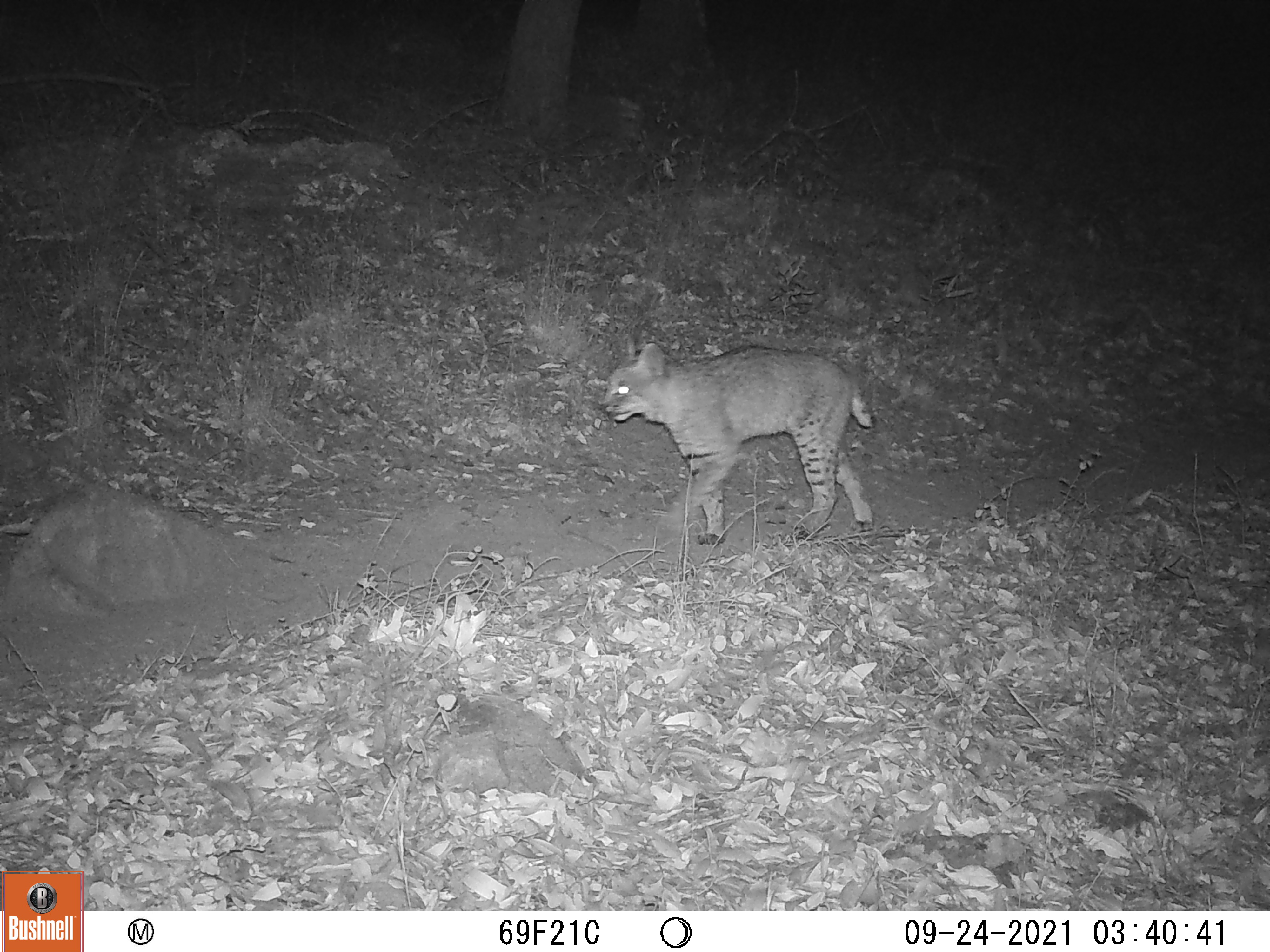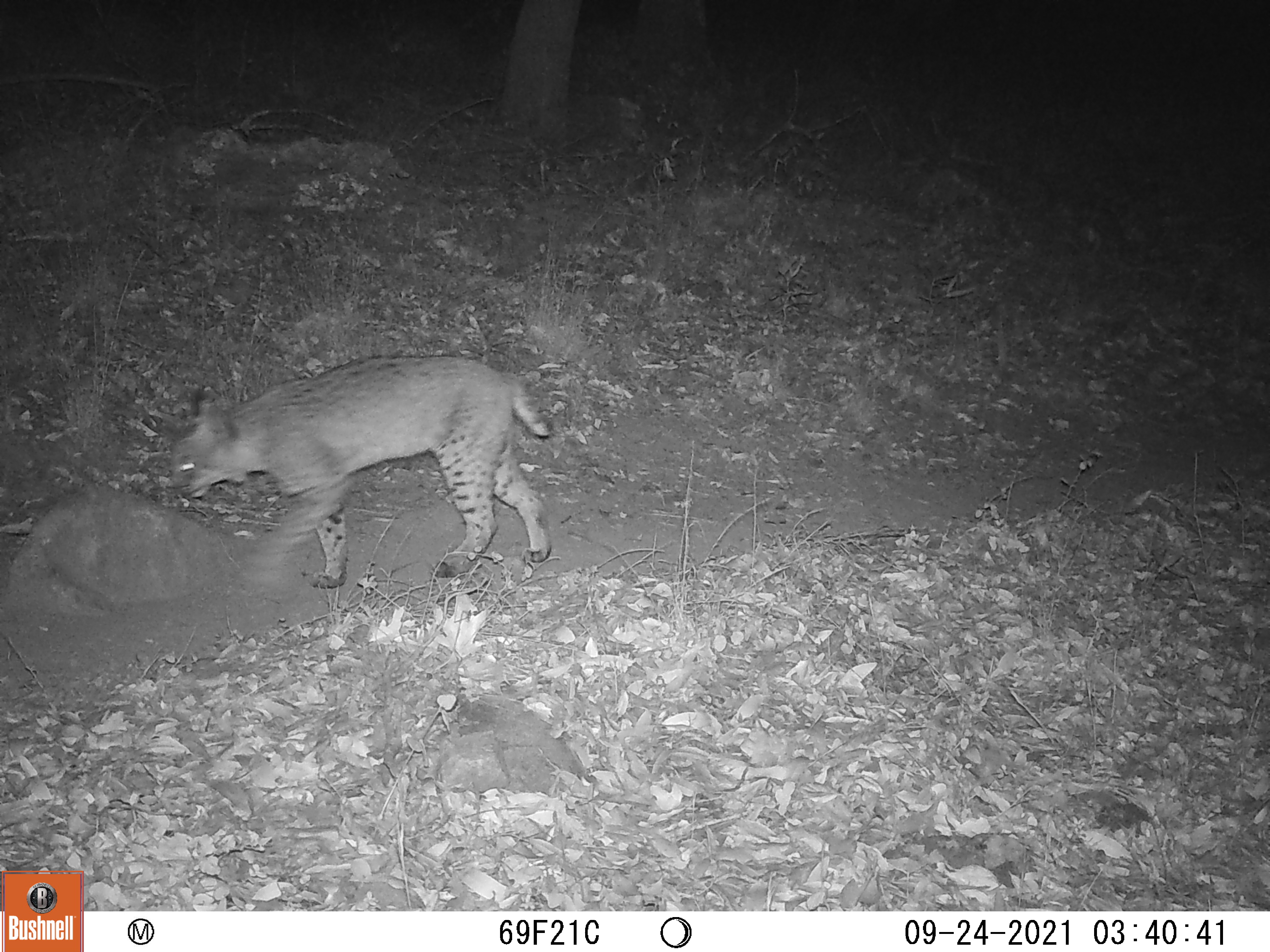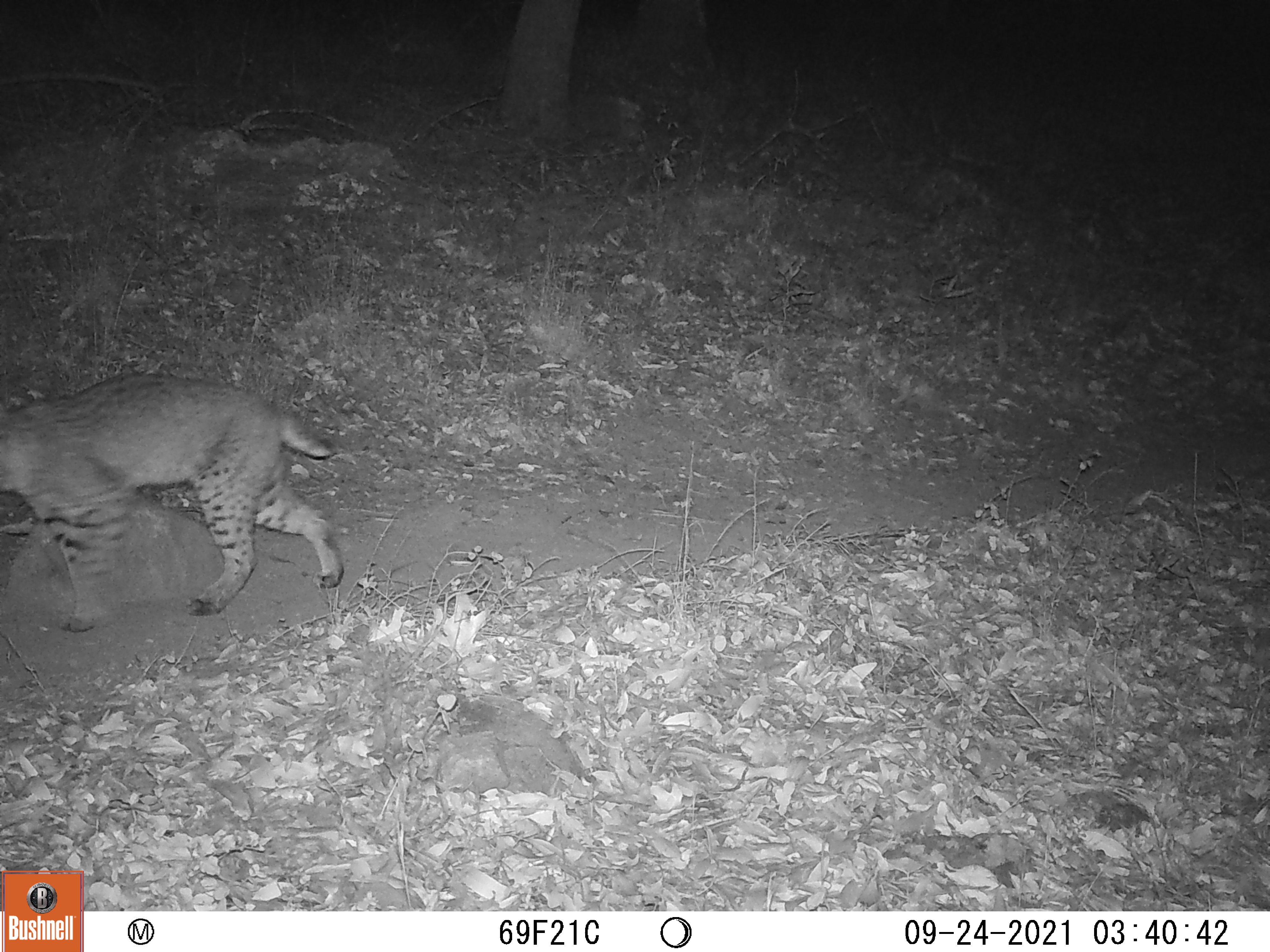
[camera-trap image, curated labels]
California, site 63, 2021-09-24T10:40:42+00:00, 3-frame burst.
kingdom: Animalia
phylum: Chordata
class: Mammalia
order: Carnivora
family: Felidae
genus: Lynx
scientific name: Lynx rufus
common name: bobcat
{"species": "bobcat (Lynx rufus)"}